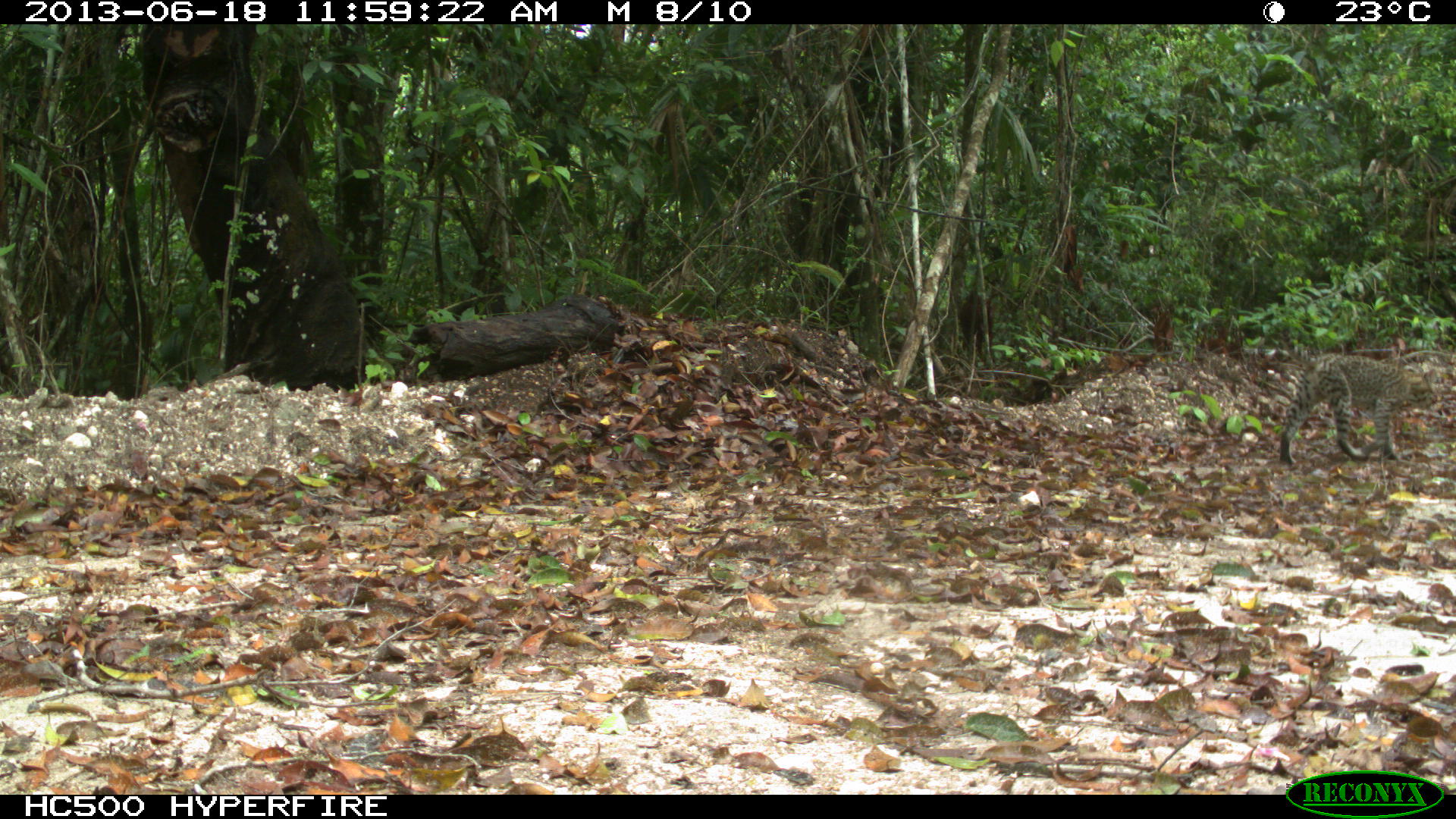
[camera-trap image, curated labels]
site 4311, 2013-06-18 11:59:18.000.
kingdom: Animalia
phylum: Chordata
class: Mammalia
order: Carnivora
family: Felidae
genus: Leopardus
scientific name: Leopardus pardalis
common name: ocelot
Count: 1.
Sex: female.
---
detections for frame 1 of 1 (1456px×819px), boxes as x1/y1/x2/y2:
leopardus pardalis: 1278/352/1439/469